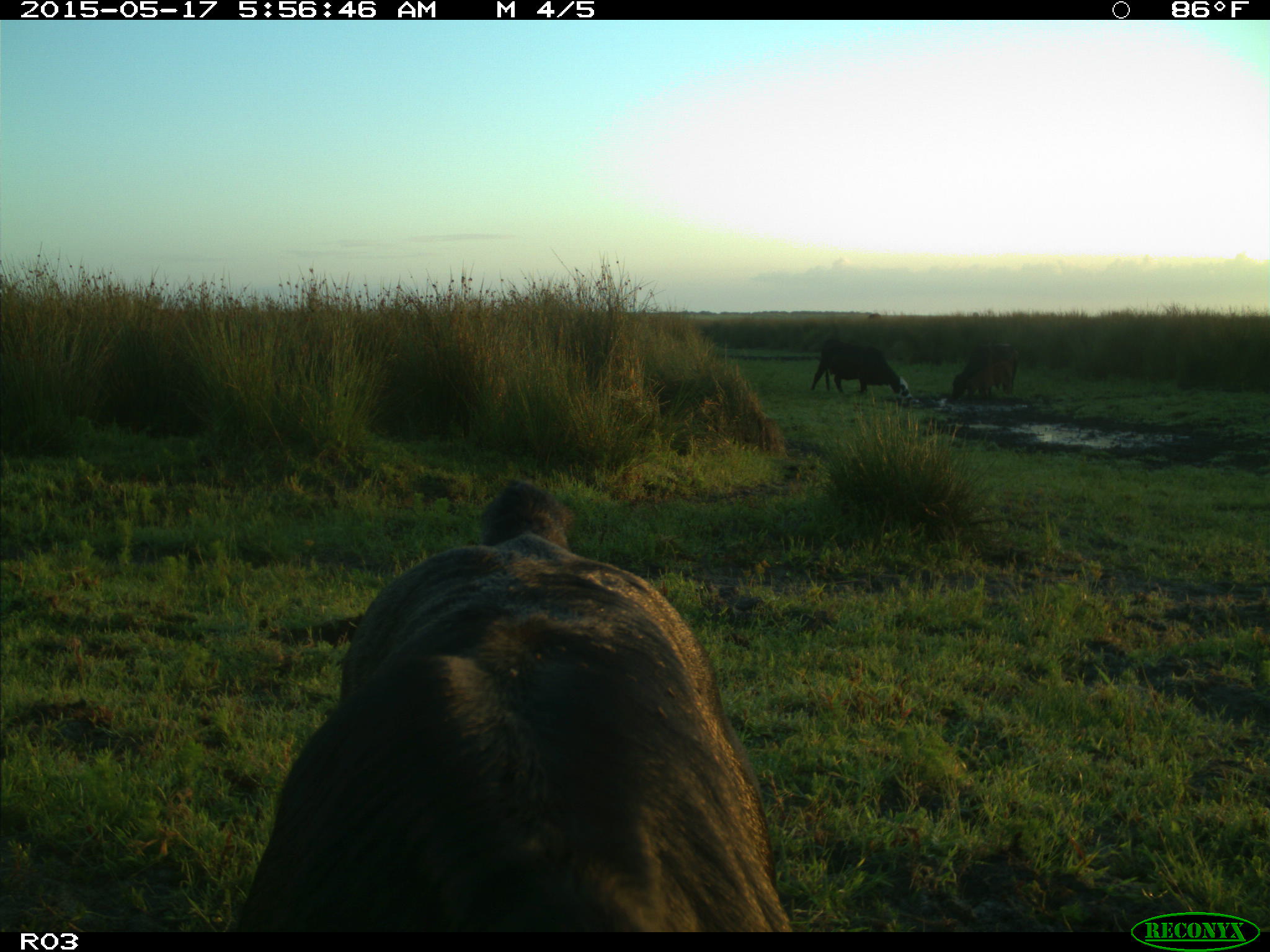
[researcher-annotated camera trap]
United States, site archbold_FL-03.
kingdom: Animalia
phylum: Chordata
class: Mammalia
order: Artiodactyla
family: Bovidae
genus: Bos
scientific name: Bos taurus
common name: domestic cow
Bos taurus (domestic cow).